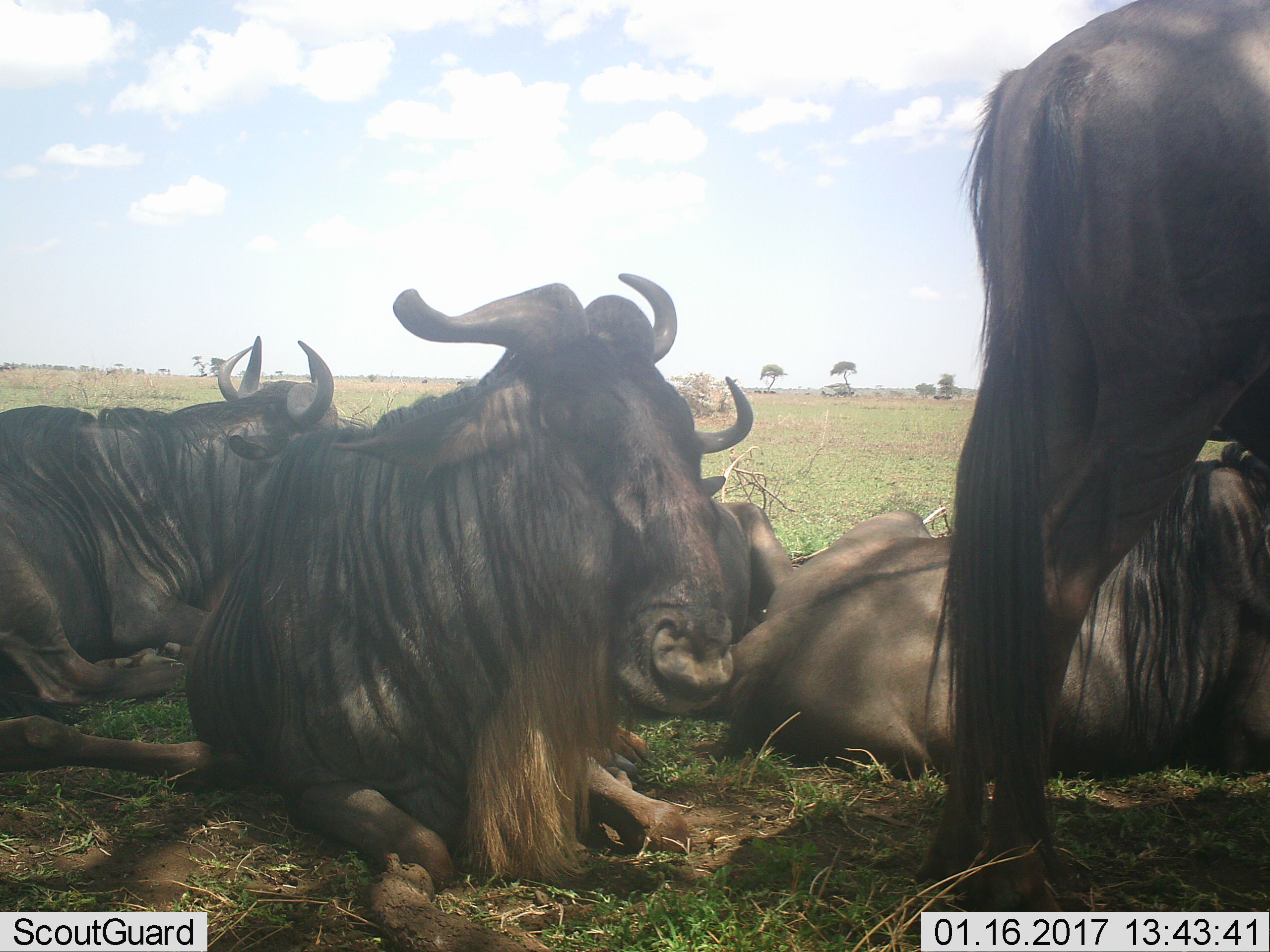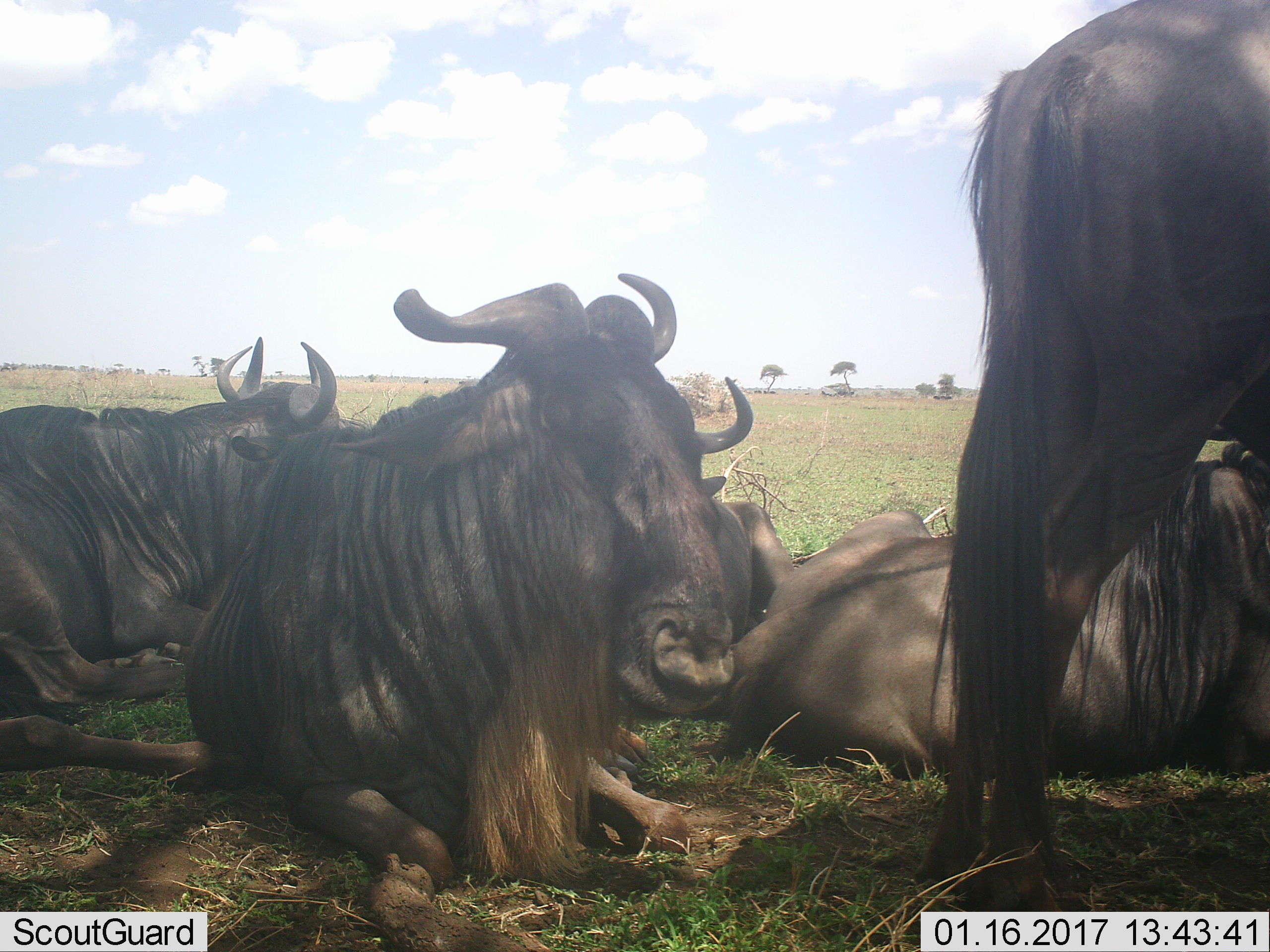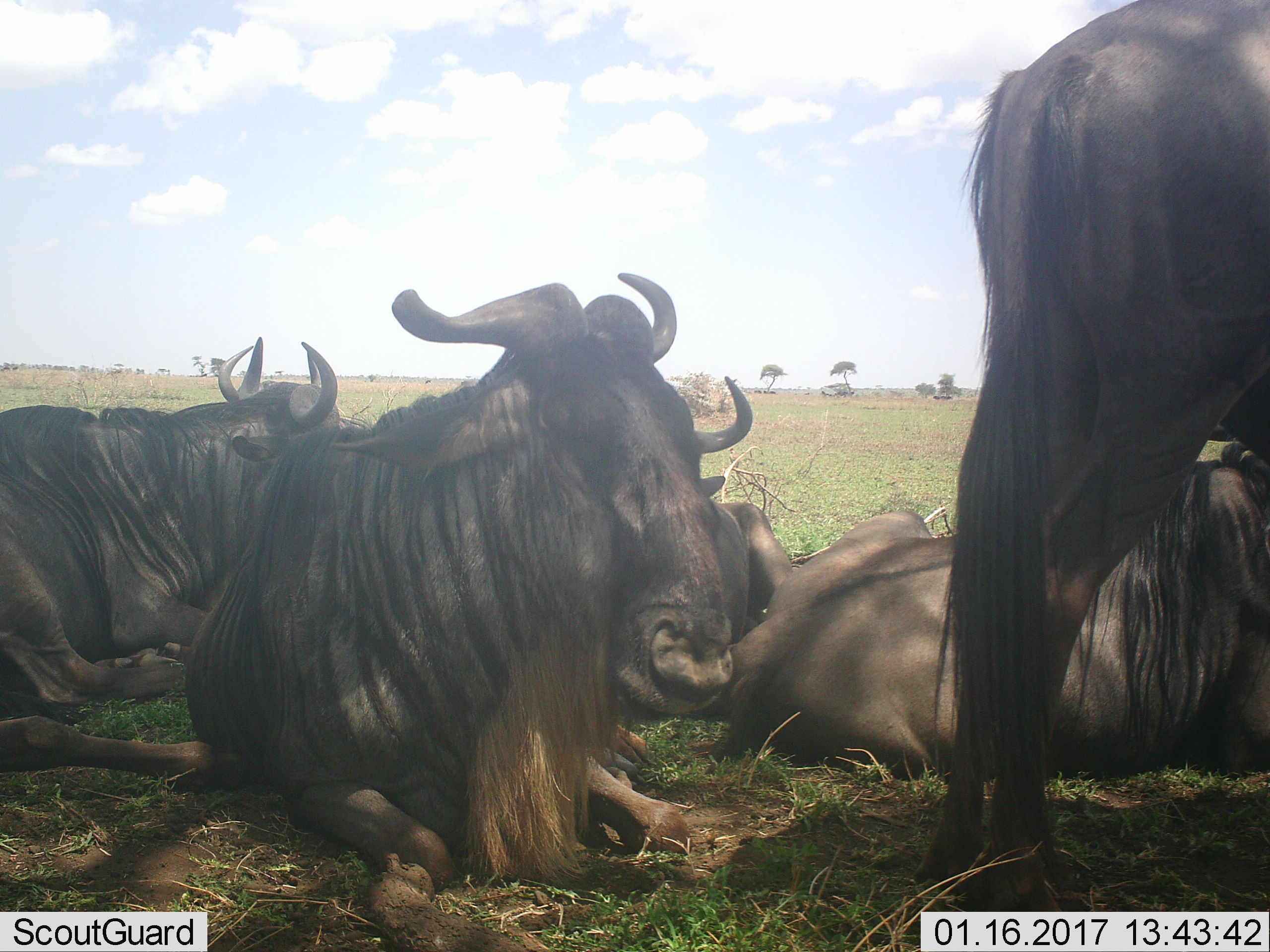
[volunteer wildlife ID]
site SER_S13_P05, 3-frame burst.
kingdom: Animalia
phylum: Chordata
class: Mammalia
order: Artiodactyla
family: Bovidae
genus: Connochaetes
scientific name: Connochaetes taurinus taurinus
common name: blue wildebeest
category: wildebeestblue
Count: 5.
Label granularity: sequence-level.